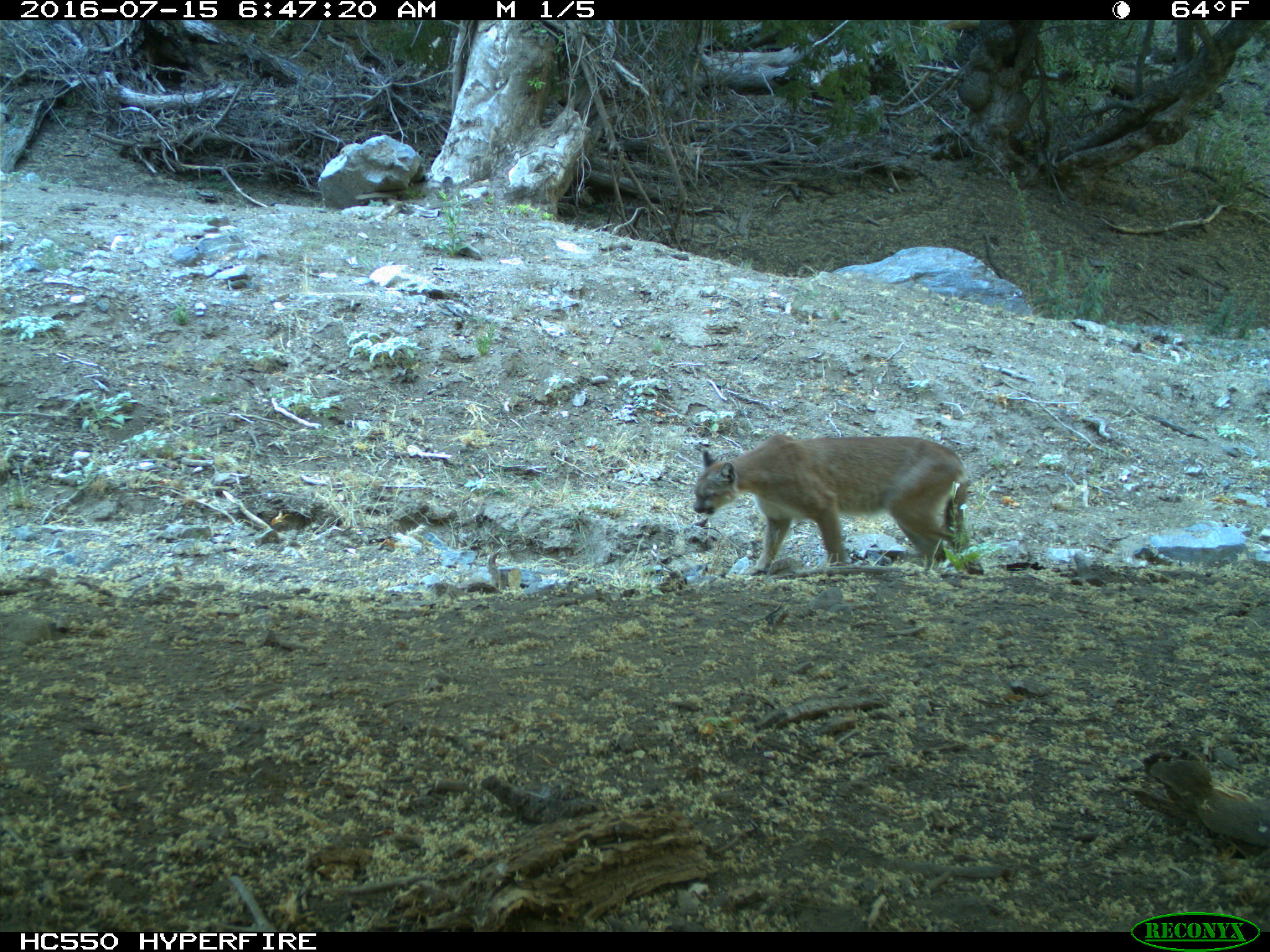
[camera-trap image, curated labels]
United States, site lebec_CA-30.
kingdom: Animalia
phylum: Chordata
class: Mammalia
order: Carnivora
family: Felidae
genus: Puma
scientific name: Puma concolor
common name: mountain lion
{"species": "Puma concolor (mountain lion)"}